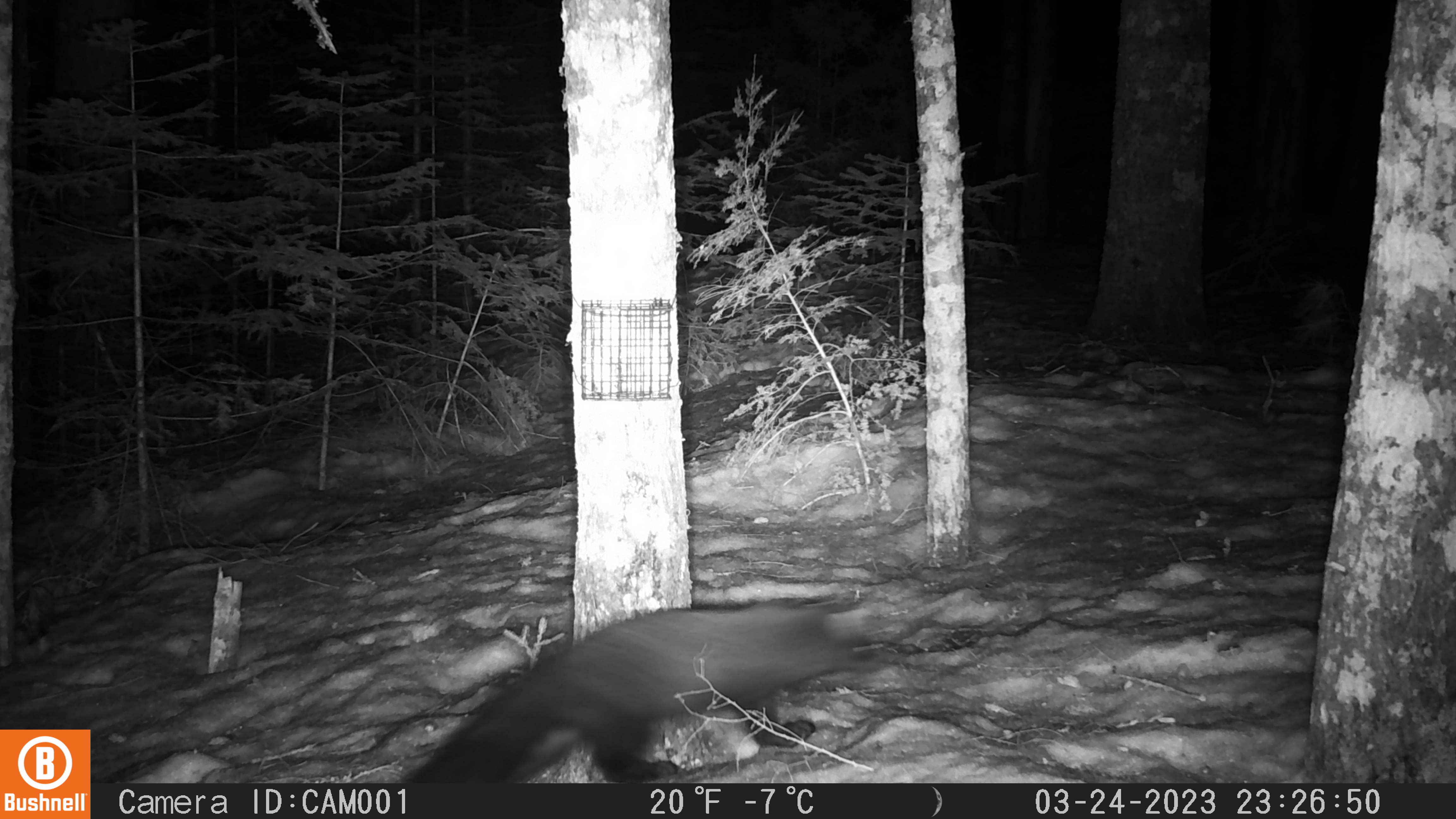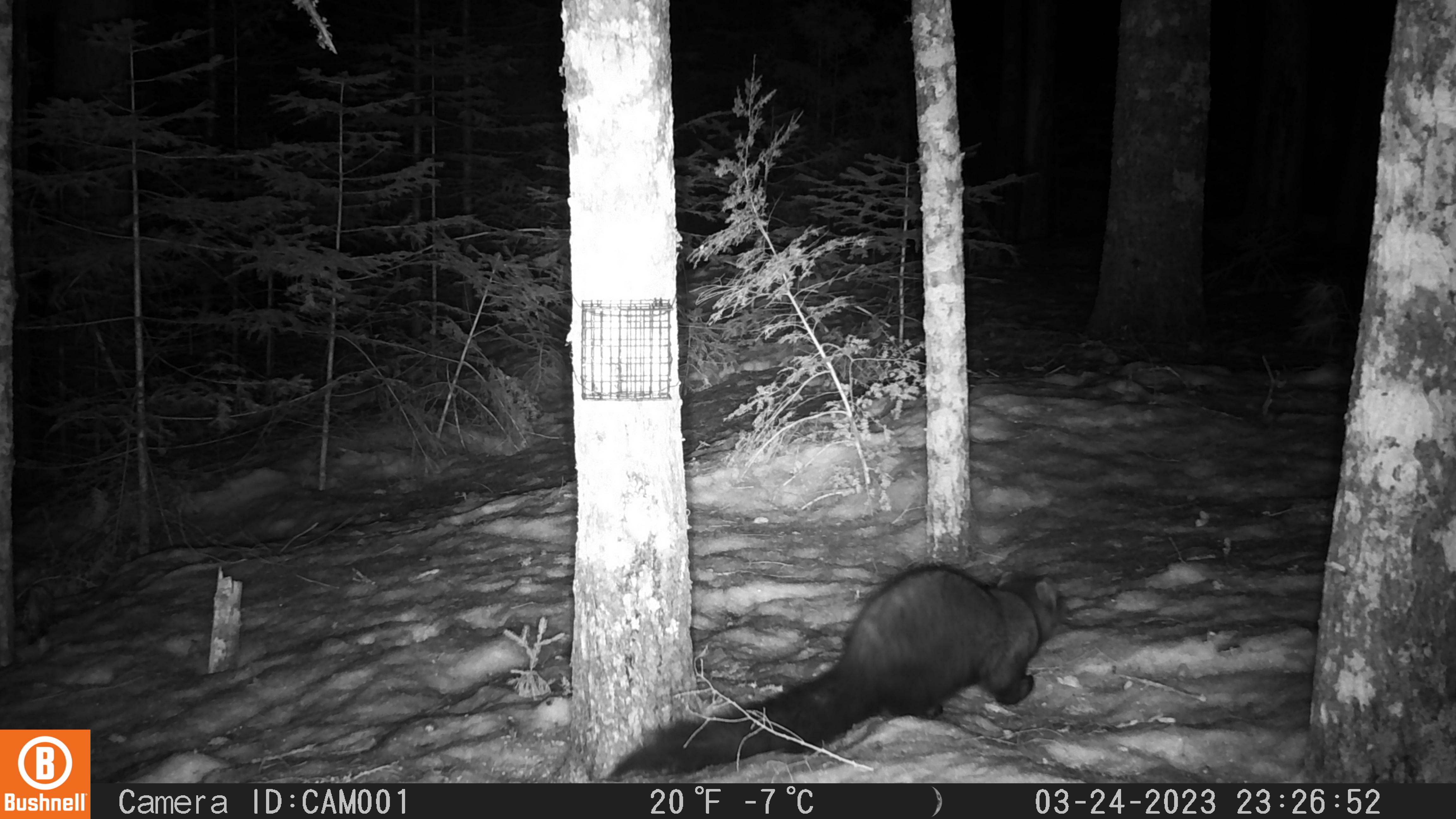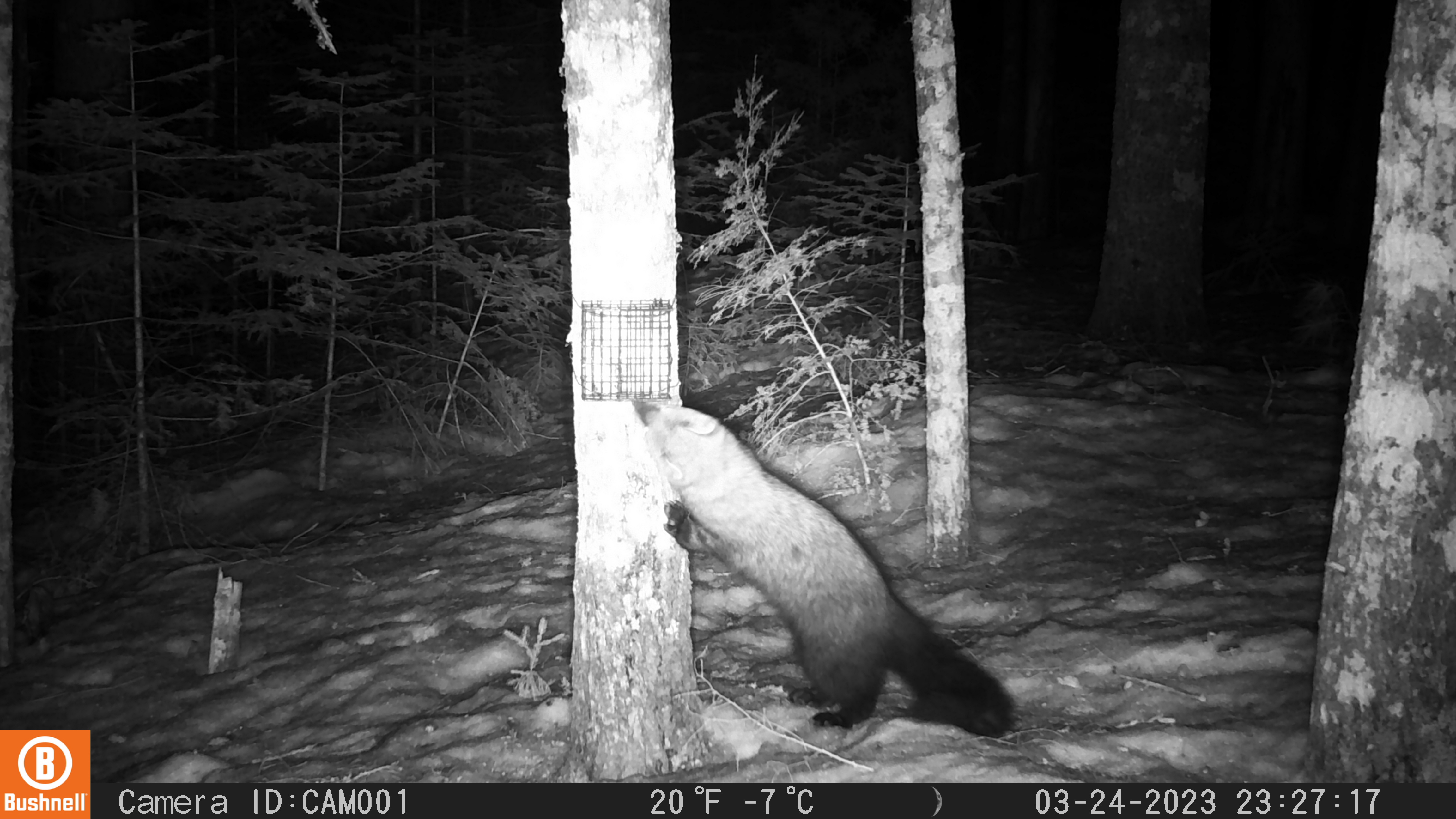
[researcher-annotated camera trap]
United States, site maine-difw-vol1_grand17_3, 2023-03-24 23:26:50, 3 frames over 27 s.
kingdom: Animalia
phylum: Chordata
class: Mammalia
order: Carnivora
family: Mustelidae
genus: Pekania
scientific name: Pekania pennanti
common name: fisher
Fisher (Pekania pennanti).